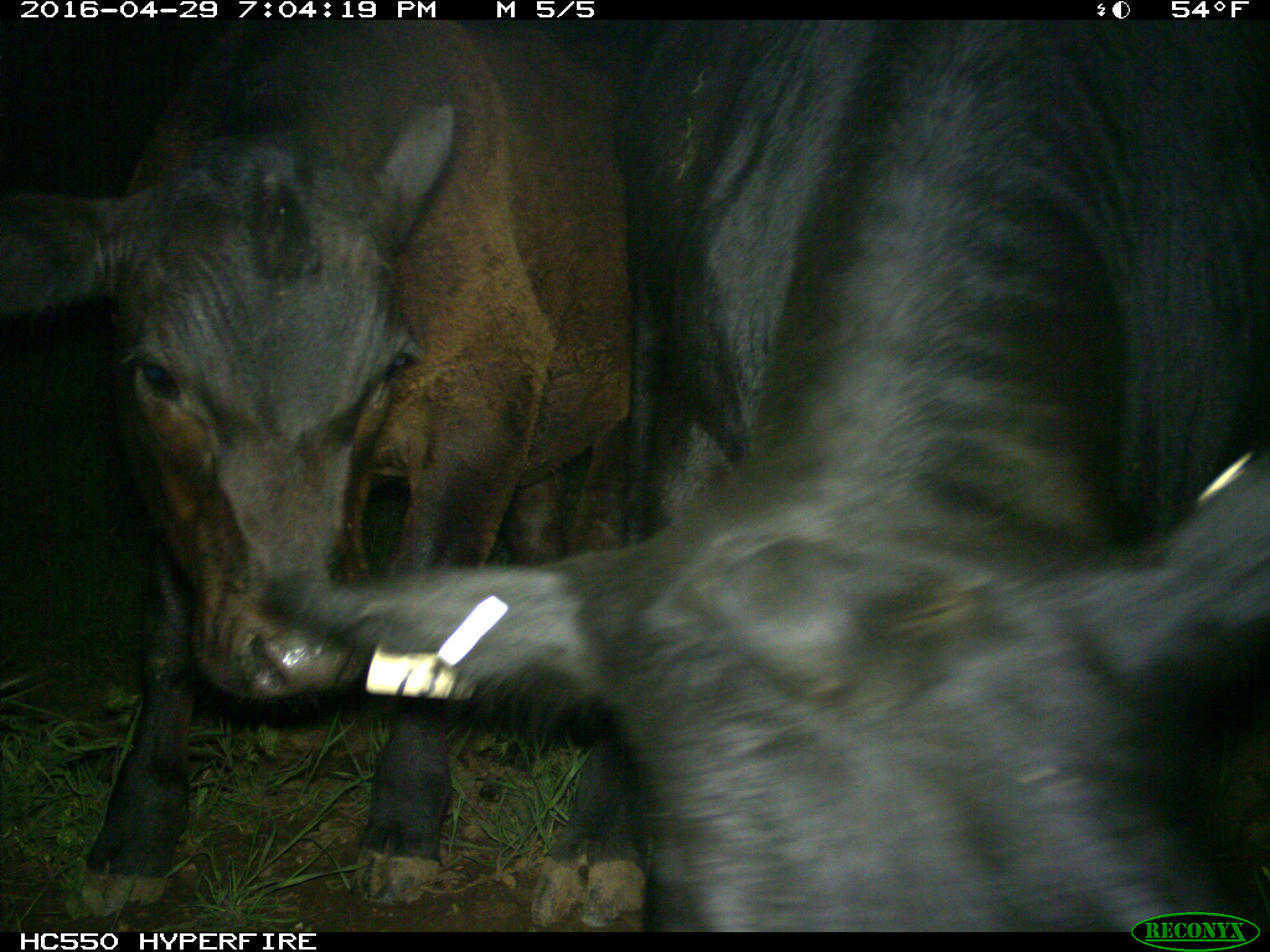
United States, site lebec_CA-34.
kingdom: Animalia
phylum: Chordata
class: Mammalia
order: Artiodactyla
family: Bovidae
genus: Bos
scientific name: Bos taurus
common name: domestic cow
Bos taurus (domestic cow).